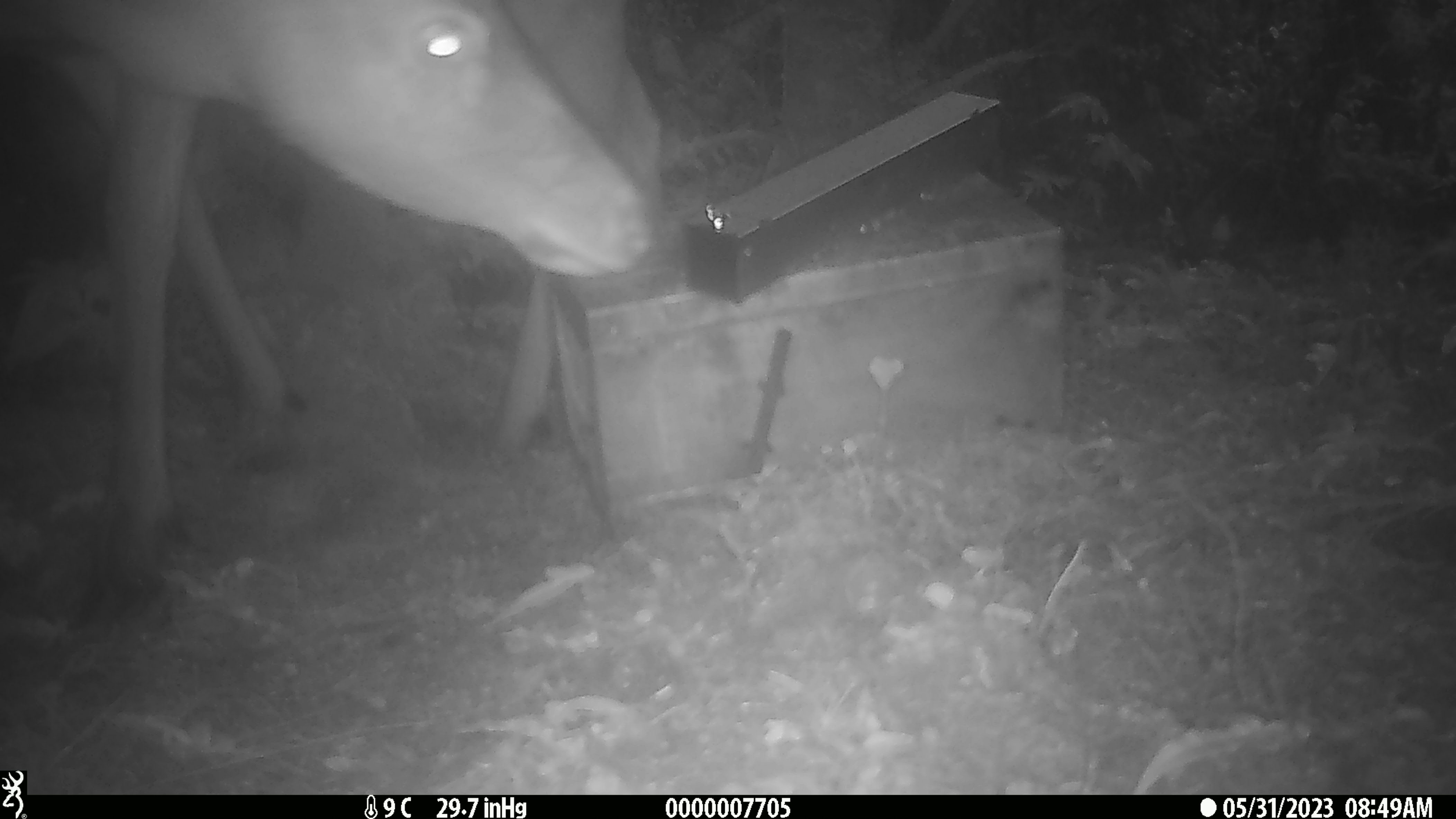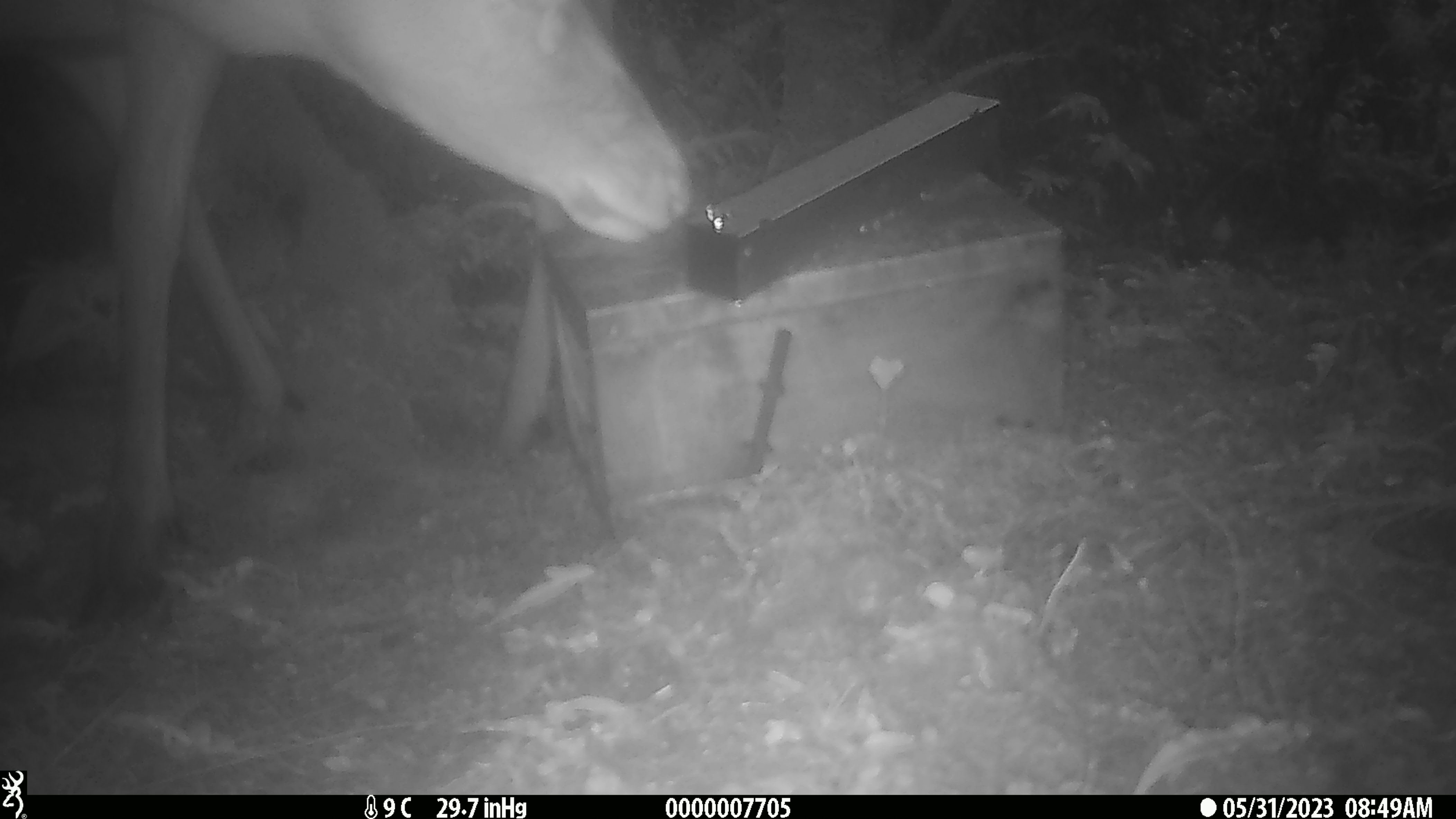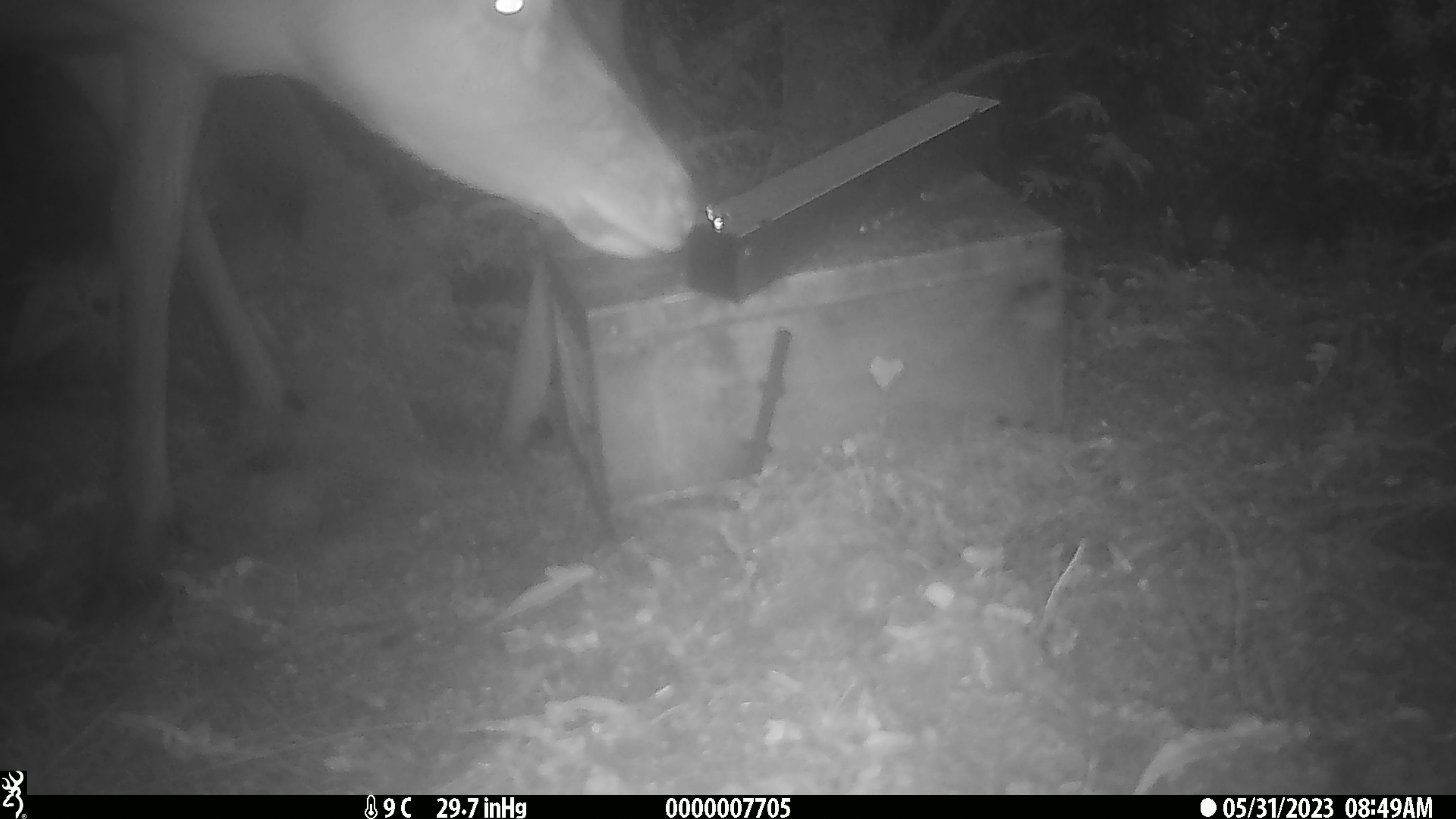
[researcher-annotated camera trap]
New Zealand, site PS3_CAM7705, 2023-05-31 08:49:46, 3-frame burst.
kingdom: Animalia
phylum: Chordata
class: Mammalia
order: Artiodactyla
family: Cervidae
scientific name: Cervidae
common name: deer